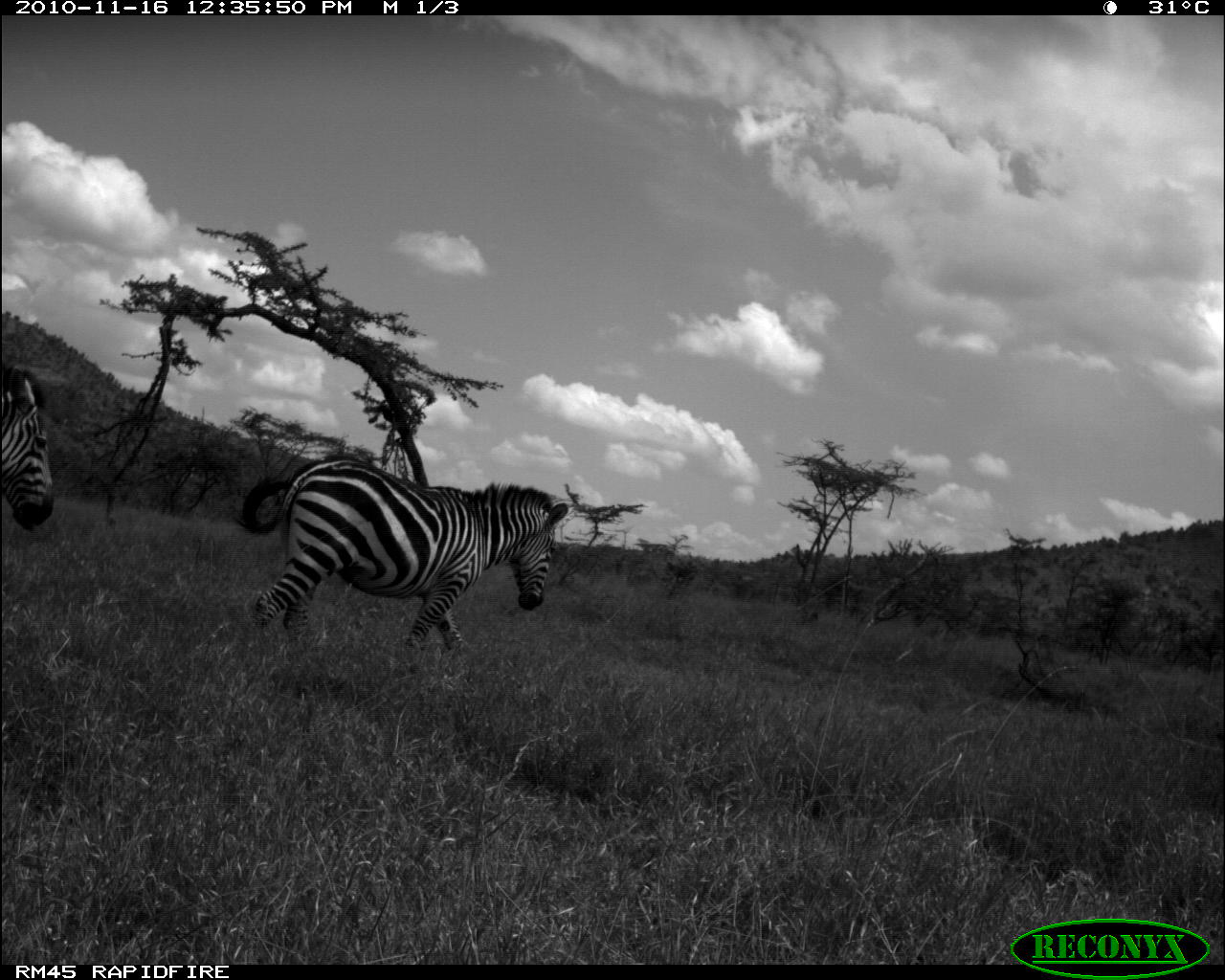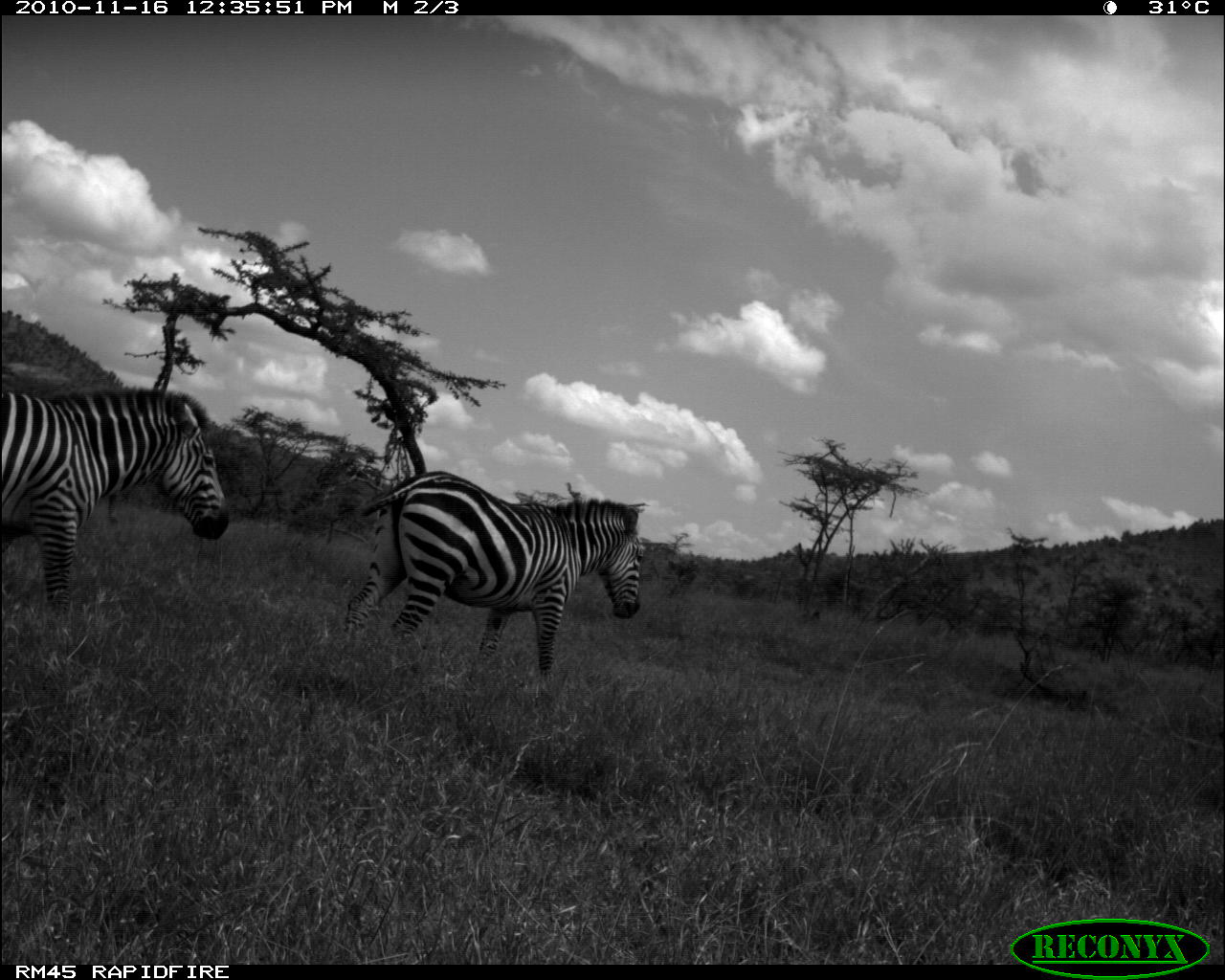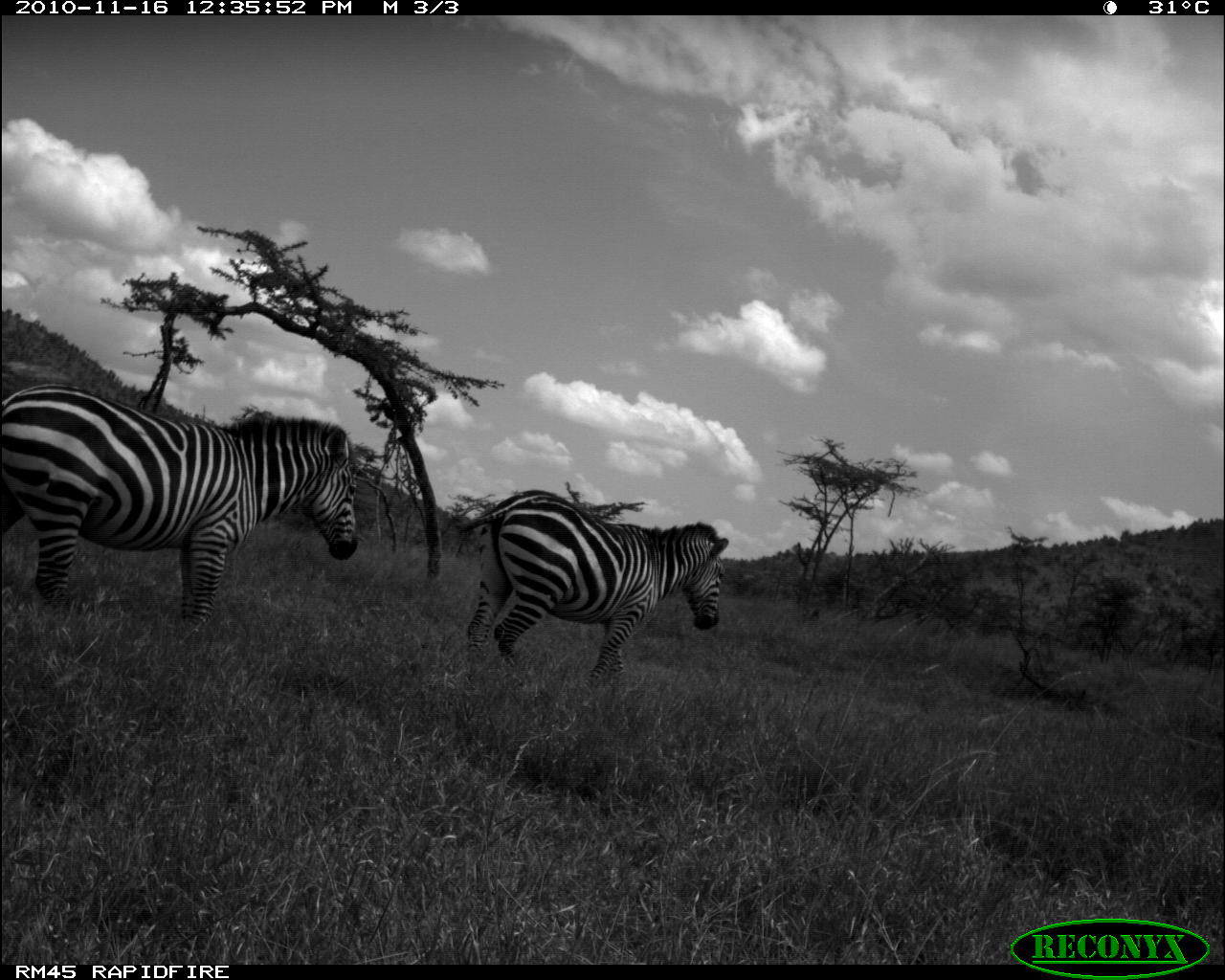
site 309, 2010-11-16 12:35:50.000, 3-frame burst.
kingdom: Animalia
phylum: Chordata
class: Mammalia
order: Perissodactyla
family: Equidae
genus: Equus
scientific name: Equus quagga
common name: plains zebra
Equus quagga (plains zebra), count 2.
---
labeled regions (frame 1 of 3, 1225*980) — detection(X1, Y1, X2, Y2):
equus quagga: detection(233, 455, 568, 650); detection(0, 362, 54, 534)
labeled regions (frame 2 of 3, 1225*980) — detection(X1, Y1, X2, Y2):
equus quagga: detection(342, 470, 643, 677); detection(0, 384, 230, 615)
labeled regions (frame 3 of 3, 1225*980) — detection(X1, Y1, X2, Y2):
equus quagga: detection(0, 381, 358, 635); detection(455, 490, 729, 691)